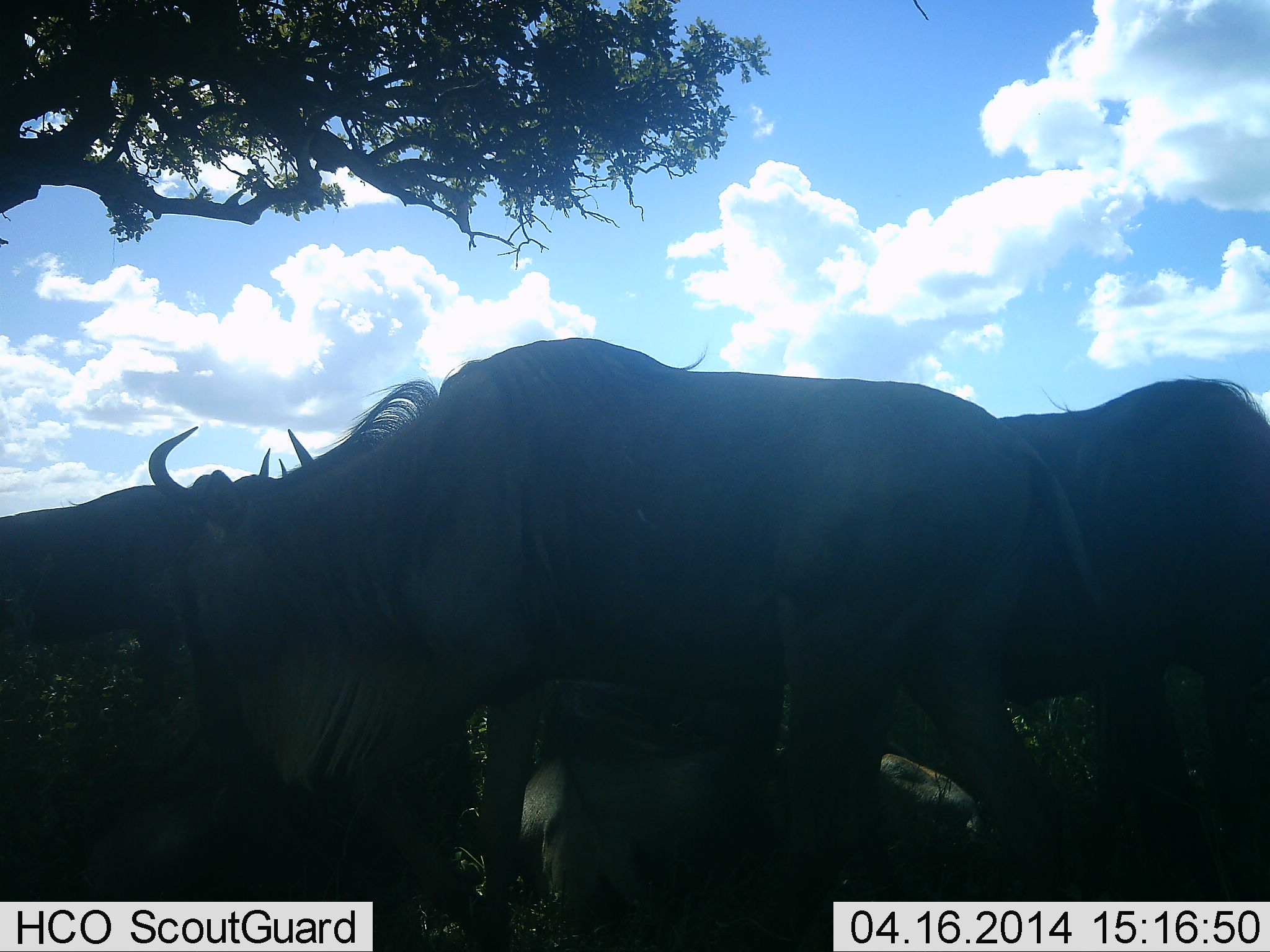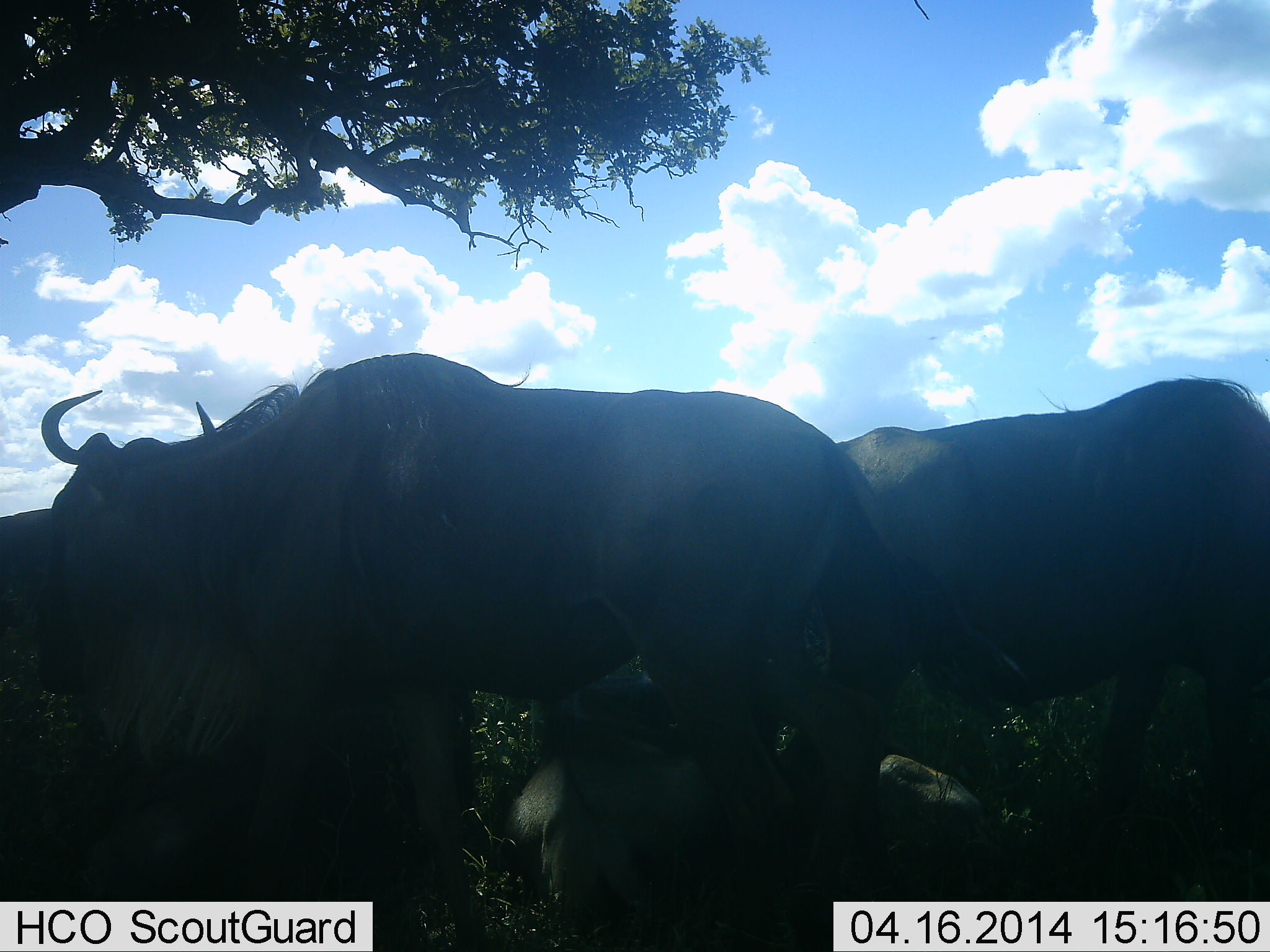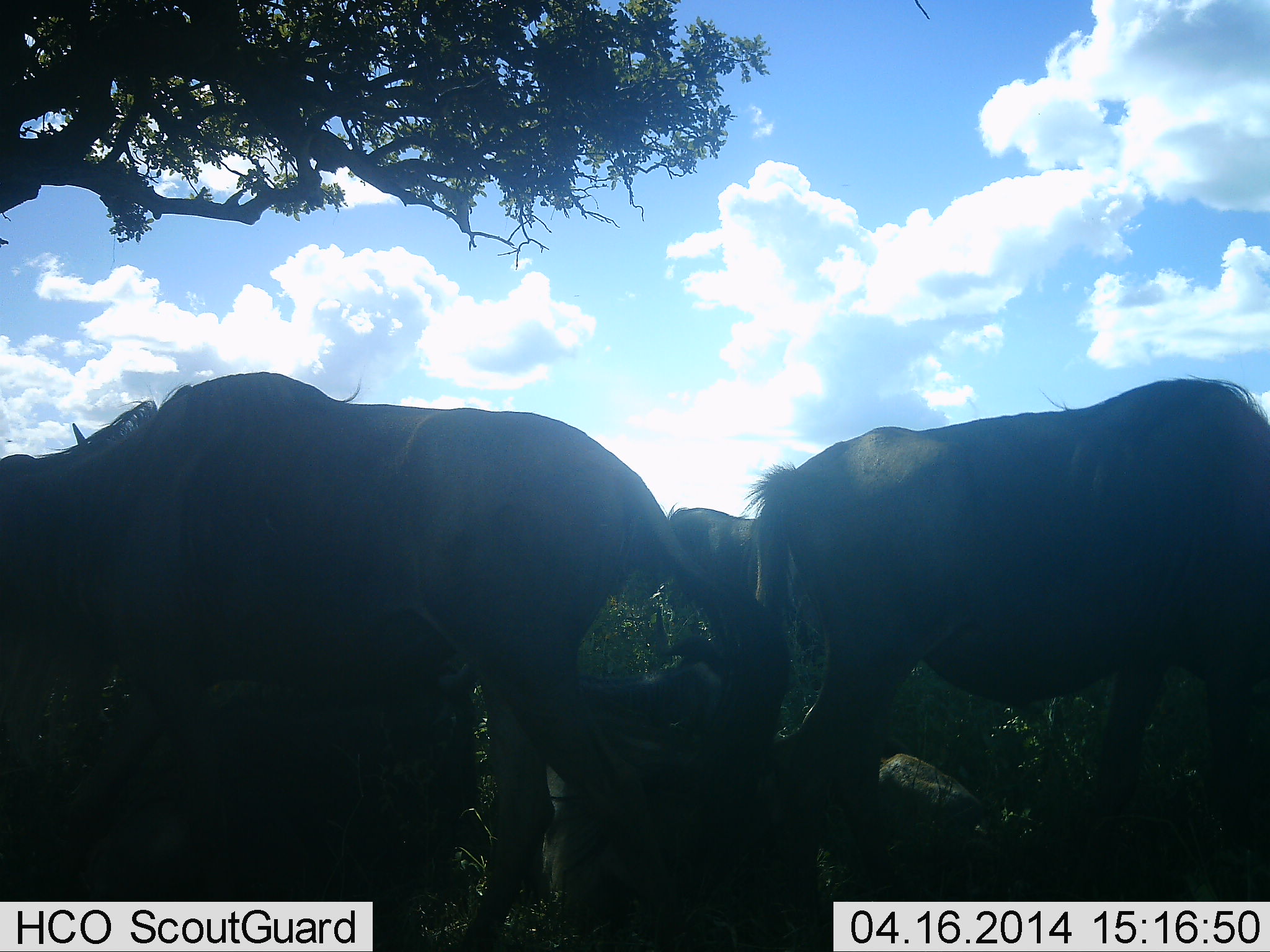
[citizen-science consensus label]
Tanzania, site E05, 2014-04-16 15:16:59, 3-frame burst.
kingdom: Animalia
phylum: Chordata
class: Mammalia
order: Artiodactyla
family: Bovidae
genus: Connochaetes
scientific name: Connochaetes taurinus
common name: blue wildebeest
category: wildebeest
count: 5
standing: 50%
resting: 60%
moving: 50%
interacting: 0%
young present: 10%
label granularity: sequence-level